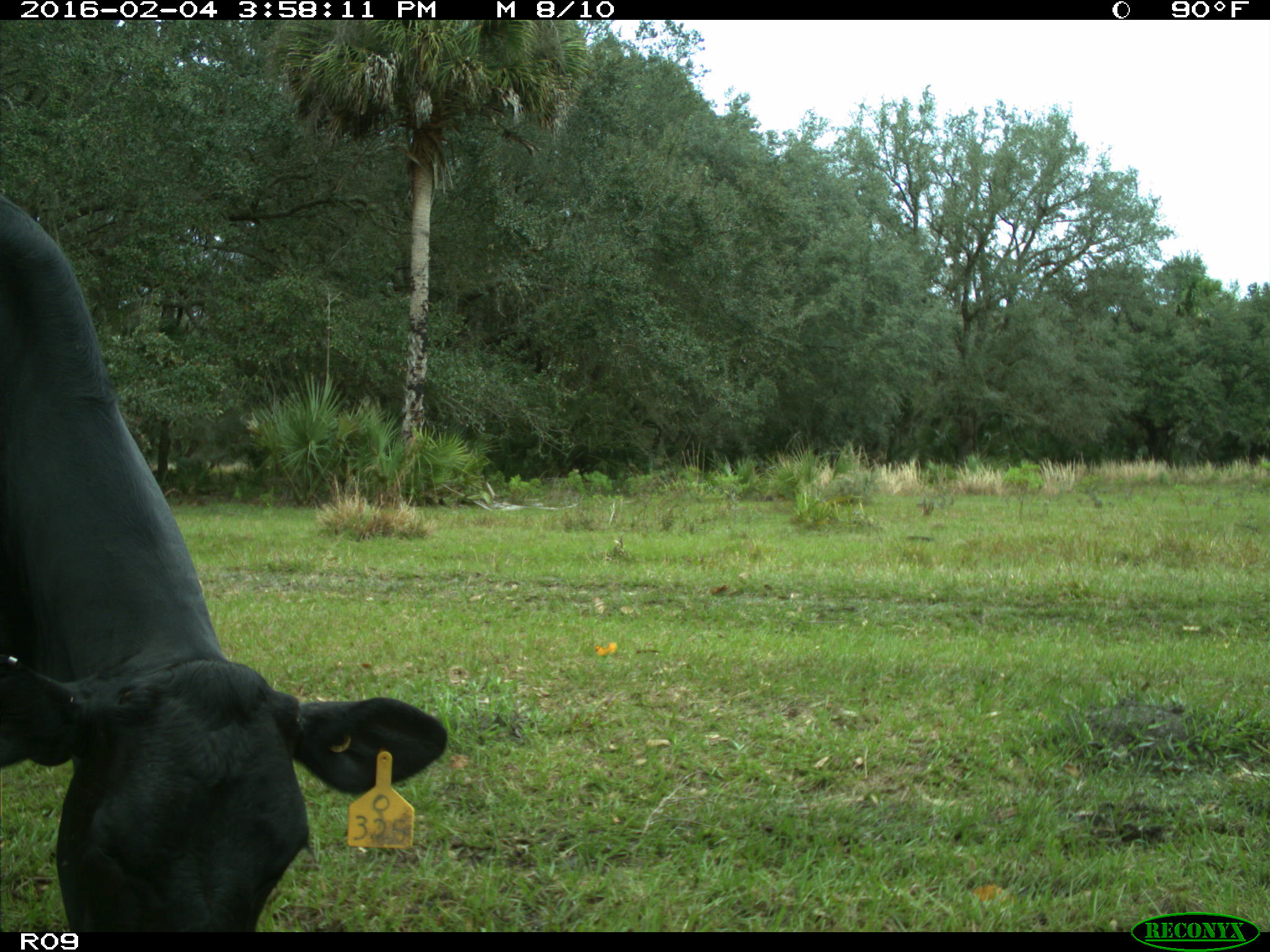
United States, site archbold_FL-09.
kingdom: Animalia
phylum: Chordata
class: Mammalia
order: Artiodactyla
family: Bovidae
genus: Bos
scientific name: Bos taurus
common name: domestic cow